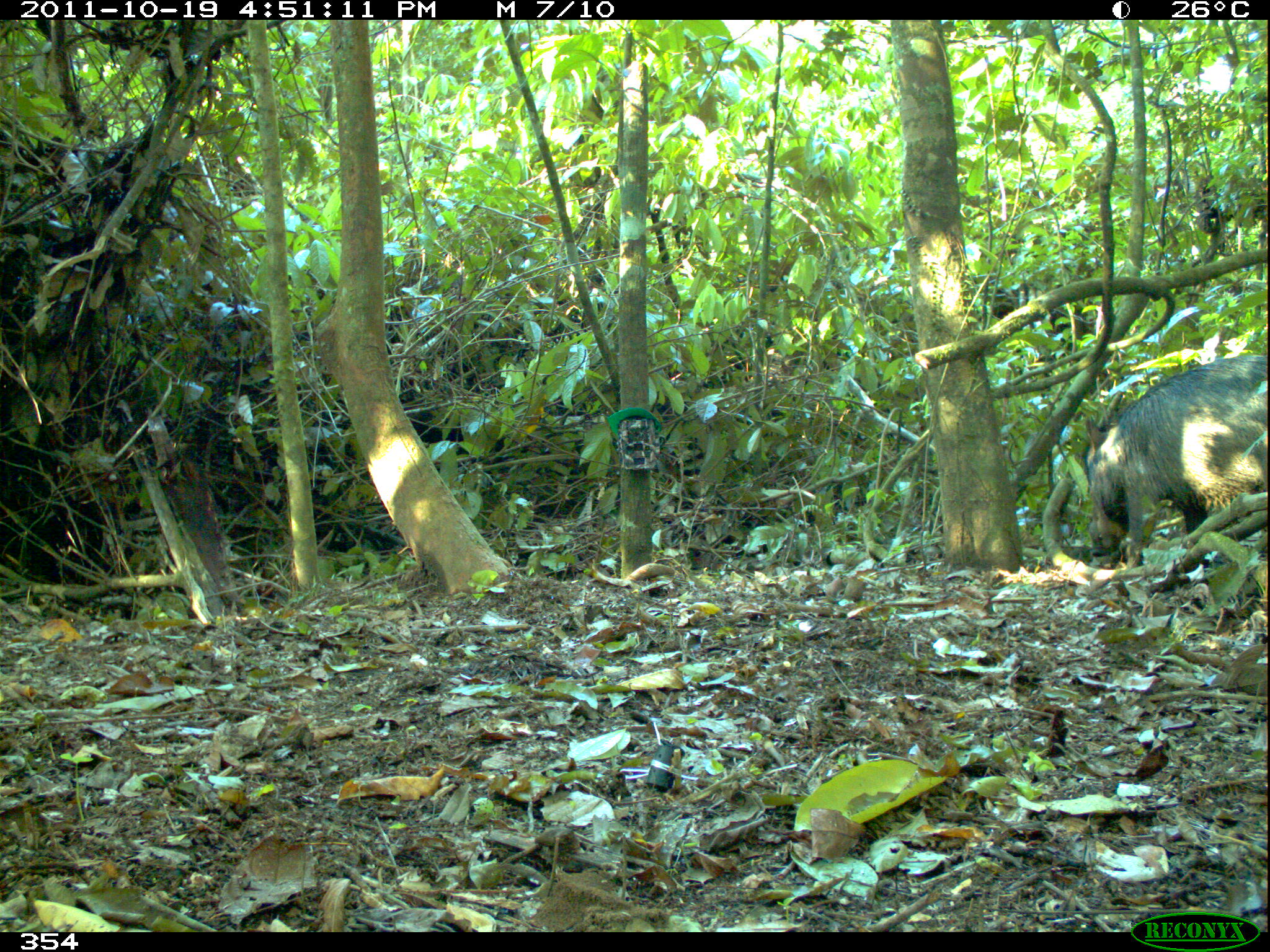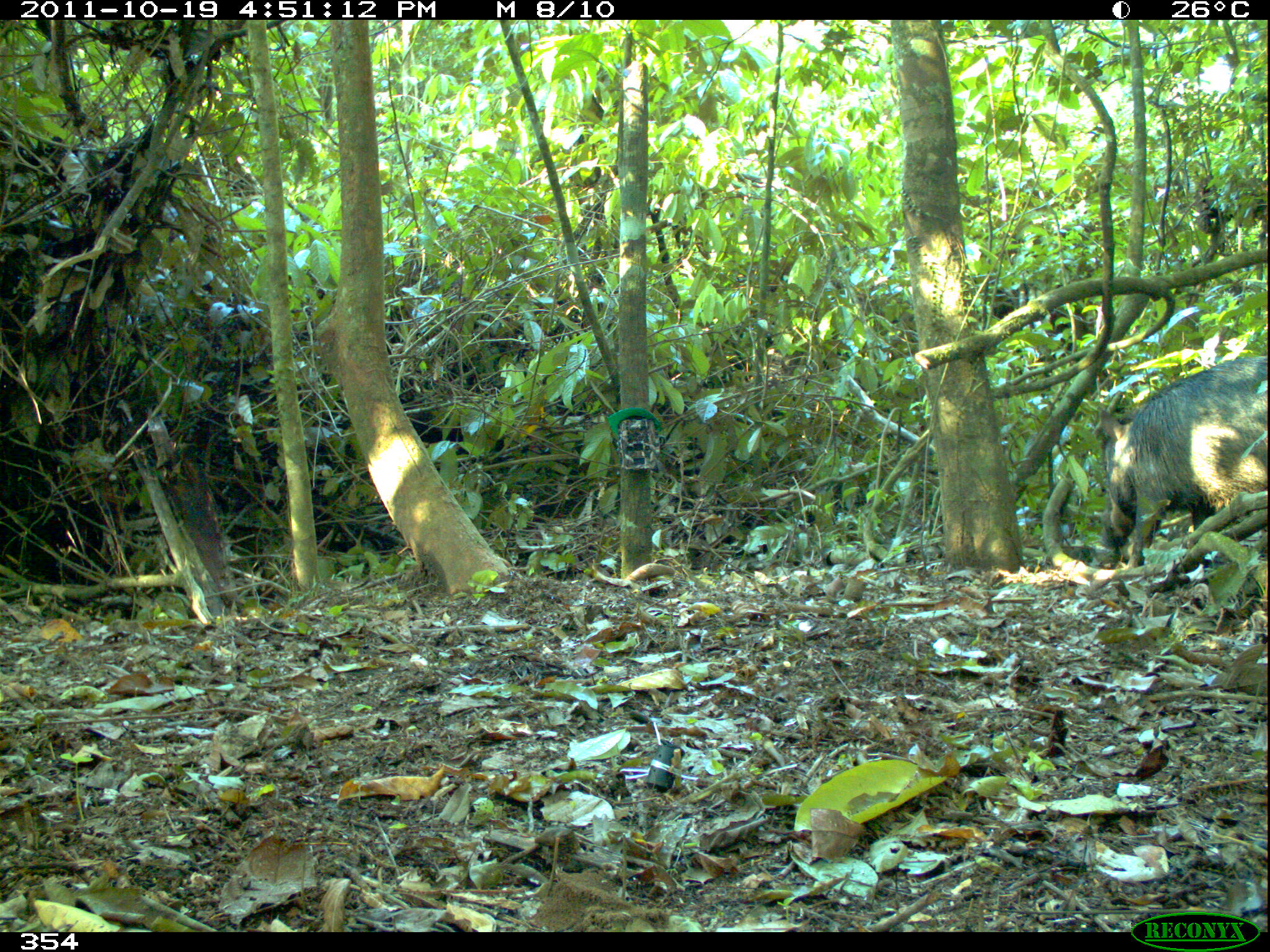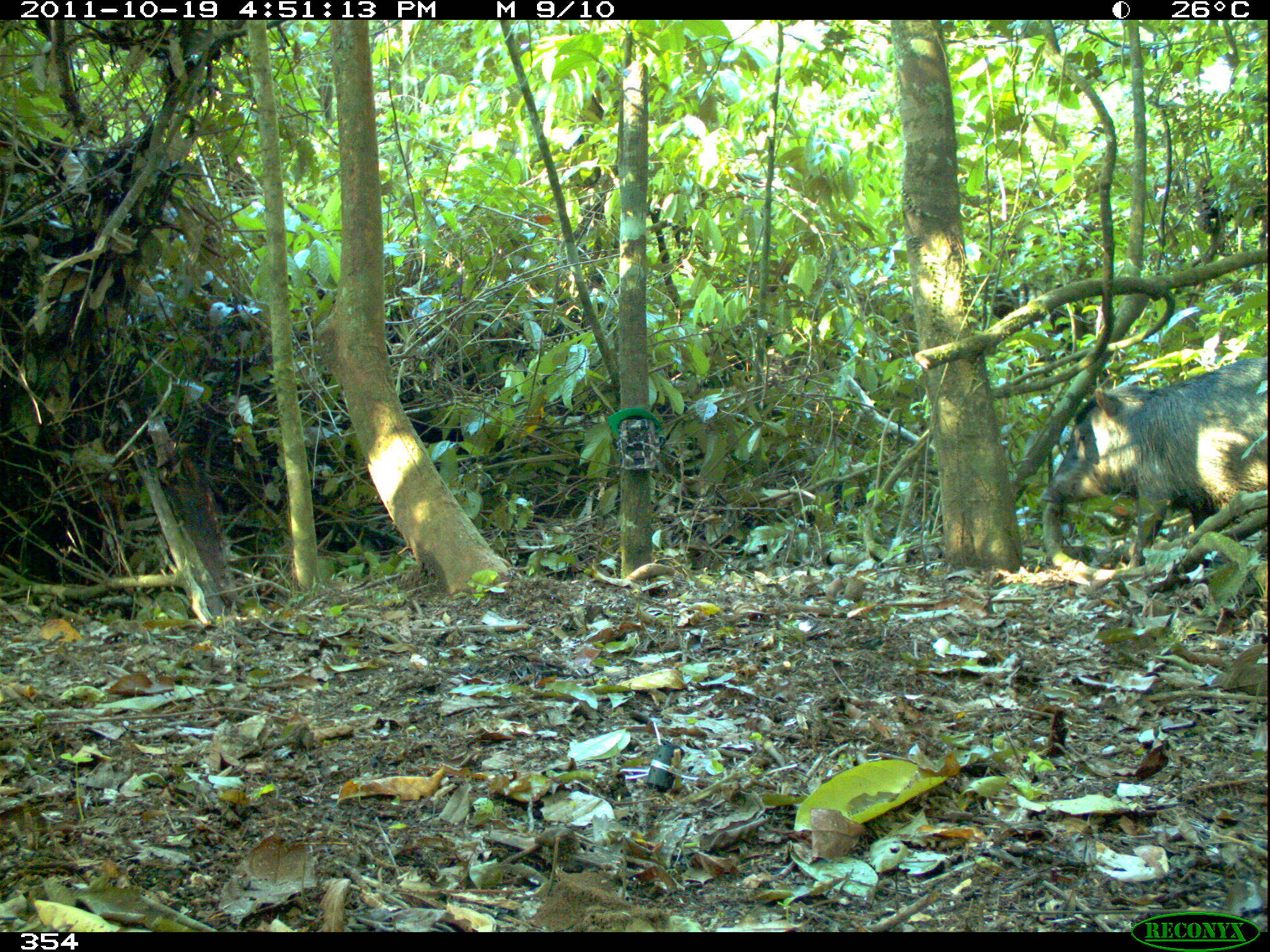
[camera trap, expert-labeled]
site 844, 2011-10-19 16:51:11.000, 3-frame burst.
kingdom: Animalia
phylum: Chordata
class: Mammalia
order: Artiodactyla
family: Tayassuidae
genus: Tayassu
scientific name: Tayassu pecari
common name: white-lipped peccary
Tayassu pecari (white-lipped peccary).